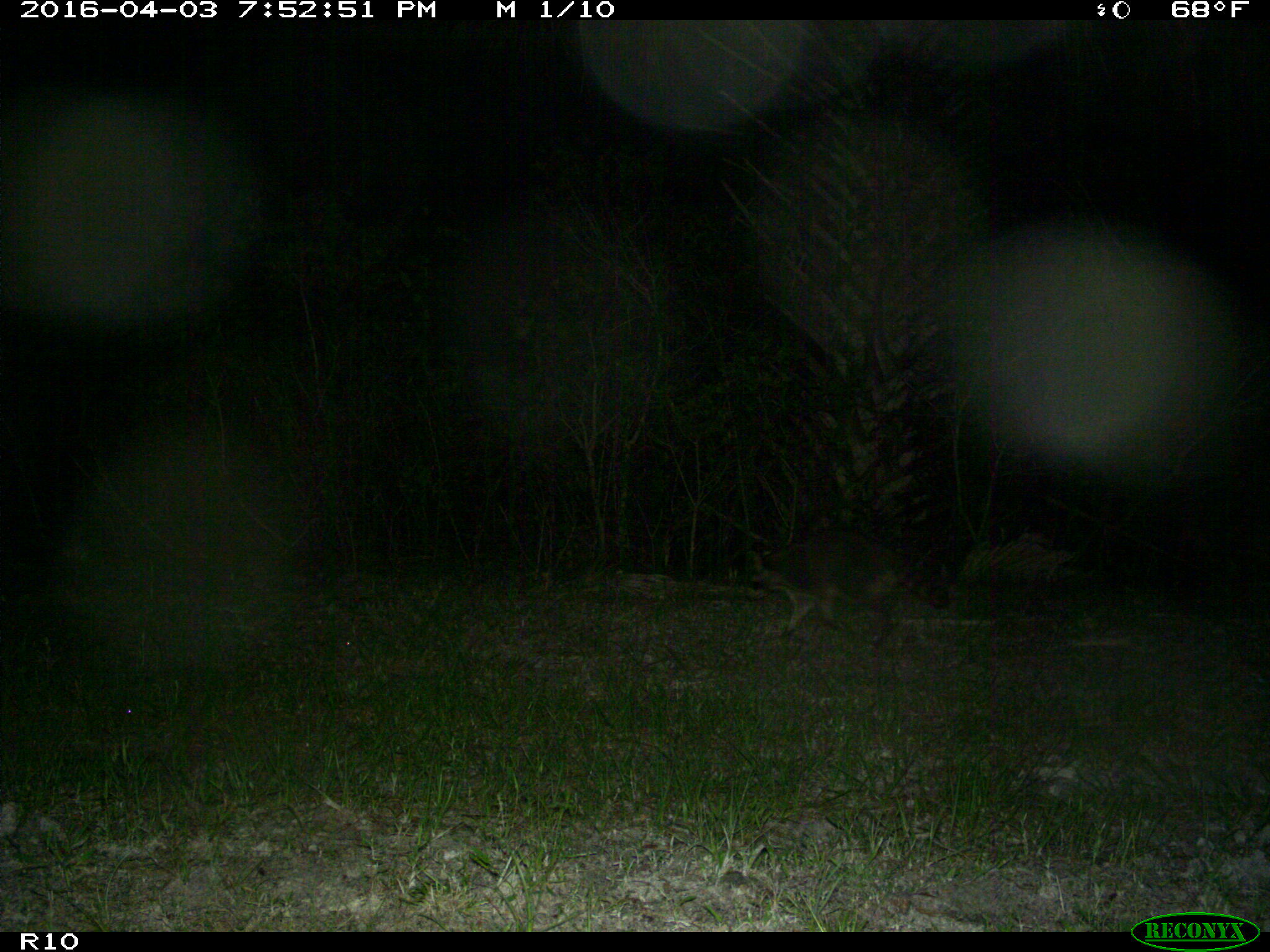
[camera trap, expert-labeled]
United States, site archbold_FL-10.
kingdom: Animalia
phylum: Chordata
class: Mammalia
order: Carnivora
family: Procyonidae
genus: Procyon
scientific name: Procyon lotor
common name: common raccoon